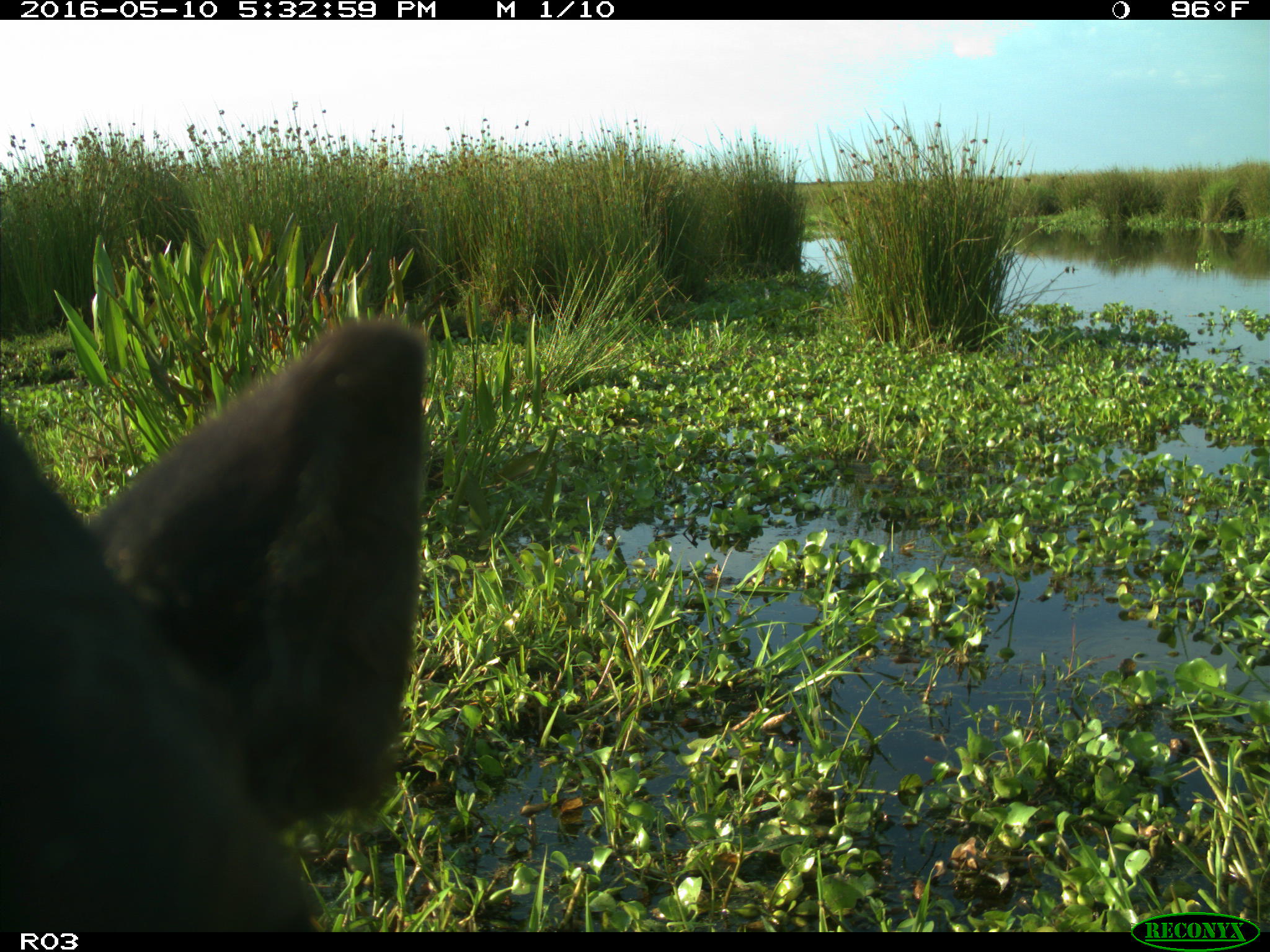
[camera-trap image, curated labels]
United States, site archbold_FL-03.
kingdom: Animalia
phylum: Chordata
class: Mammalia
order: Artiodactyla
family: Bovidae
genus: Bos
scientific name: Bos taurus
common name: domestic cow